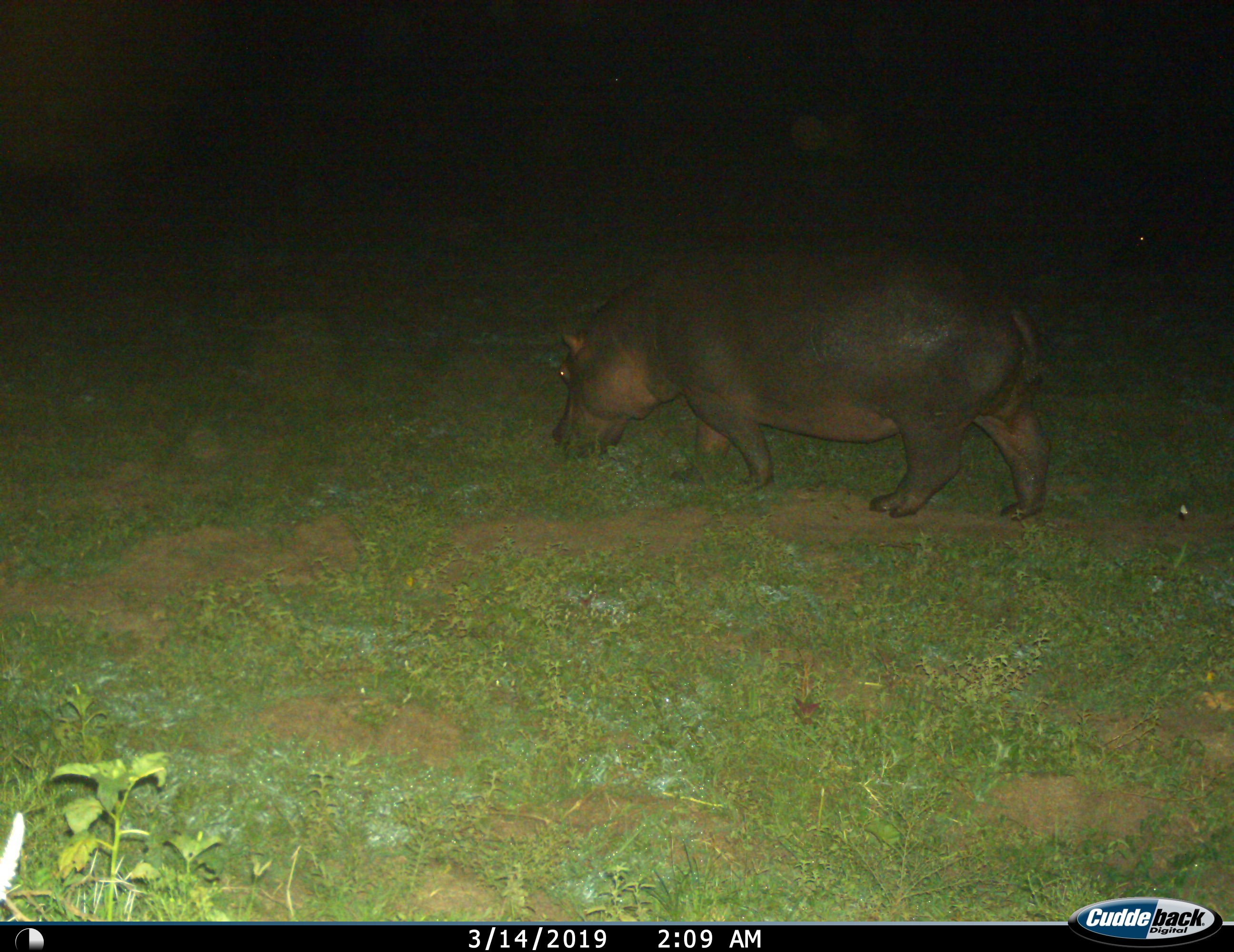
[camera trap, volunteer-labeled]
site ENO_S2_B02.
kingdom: Animalia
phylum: Chordata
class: Mammalia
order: Artiodactyla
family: Hippopotamidae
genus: Hippopotamus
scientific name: Hippopotamus amphibius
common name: hippopotamus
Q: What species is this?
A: Hippopotamus (Hippopotamus amphibius).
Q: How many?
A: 1.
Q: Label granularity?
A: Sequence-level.